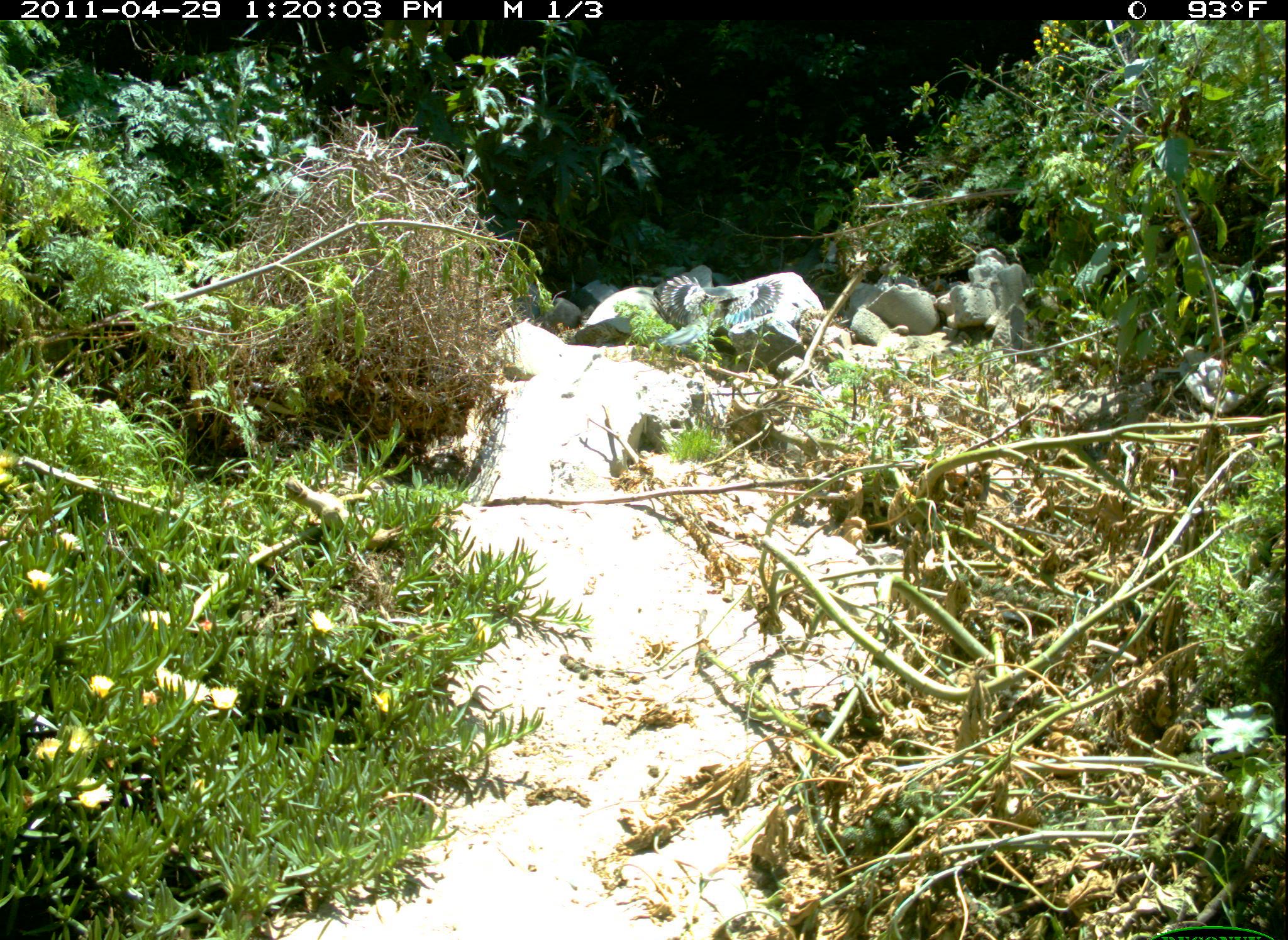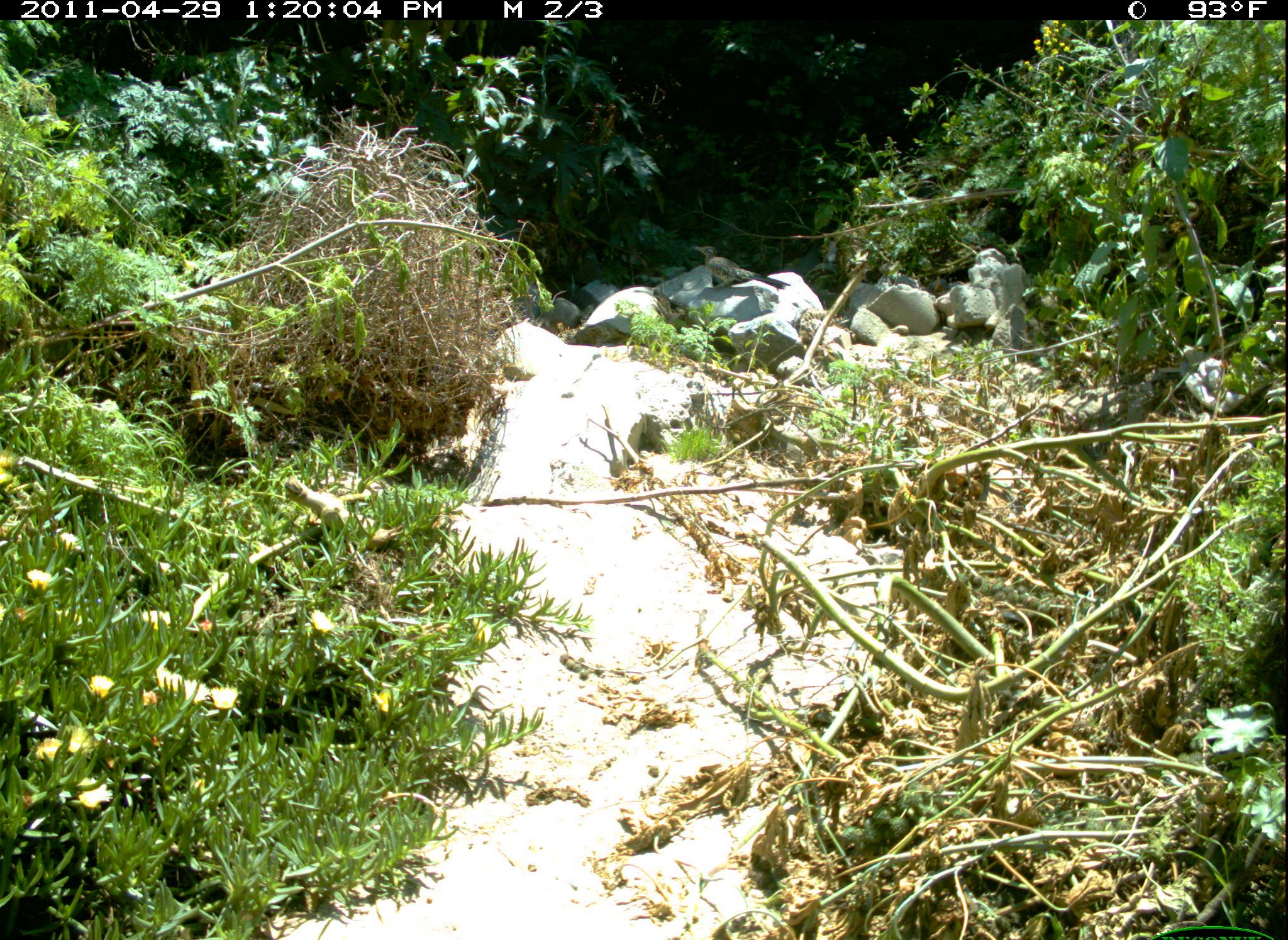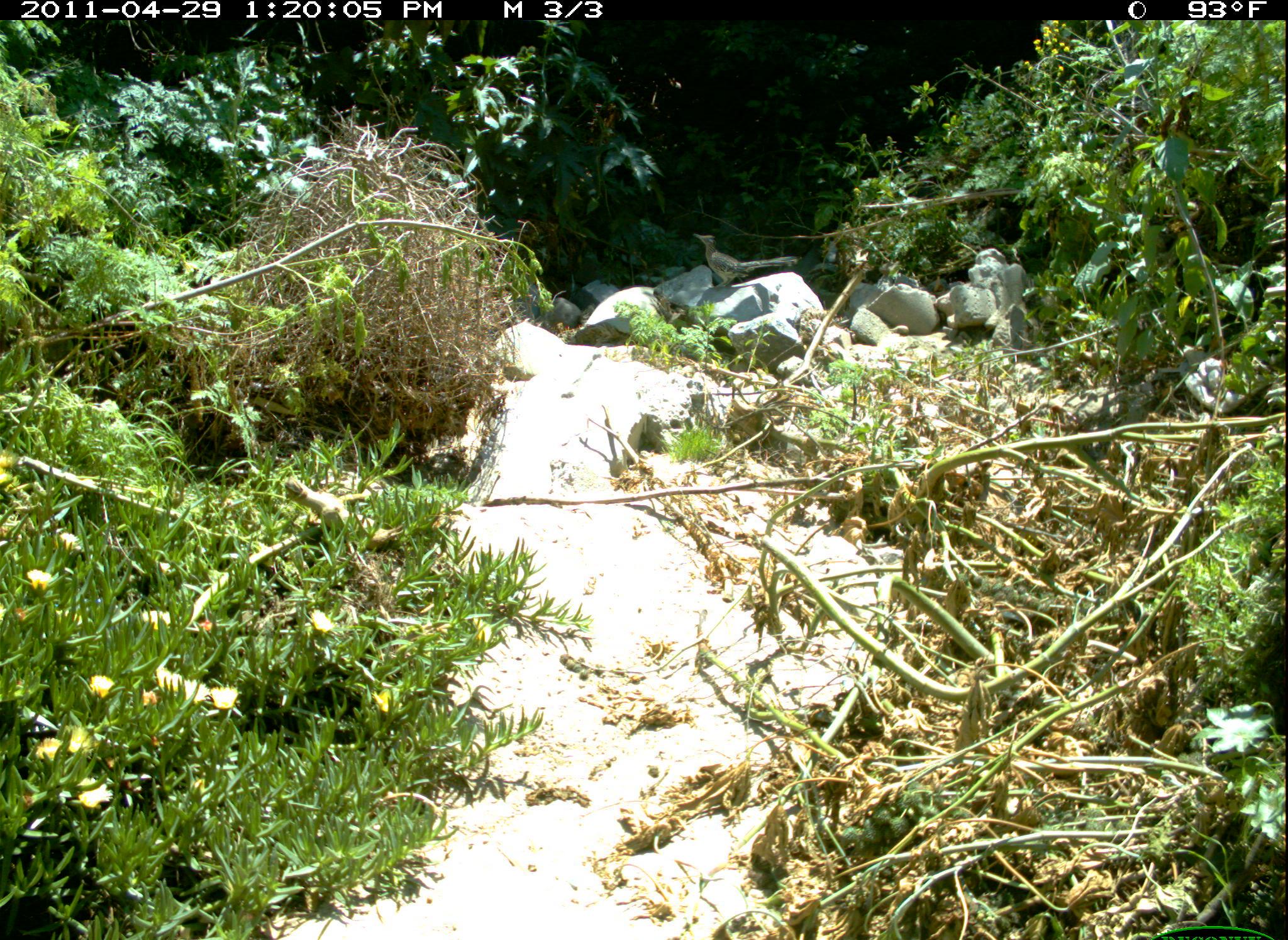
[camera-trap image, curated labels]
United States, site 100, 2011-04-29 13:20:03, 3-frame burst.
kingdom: Animalia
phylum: Chordata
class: Aves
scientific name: Aves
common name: bird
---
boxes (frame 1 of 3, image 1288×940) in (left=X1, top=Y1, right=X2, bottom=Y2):
bird: (left=647, top=272, right=787, bottom=362)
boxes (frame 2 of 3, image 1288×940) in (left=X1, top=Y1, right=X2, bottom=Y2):
bird: (left=684, top=234, right=795, bottom=304)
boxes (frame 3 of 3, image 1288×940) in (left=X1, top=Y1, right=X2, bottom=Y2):
bird: (left=681, top=216, right=808, bottom=296)